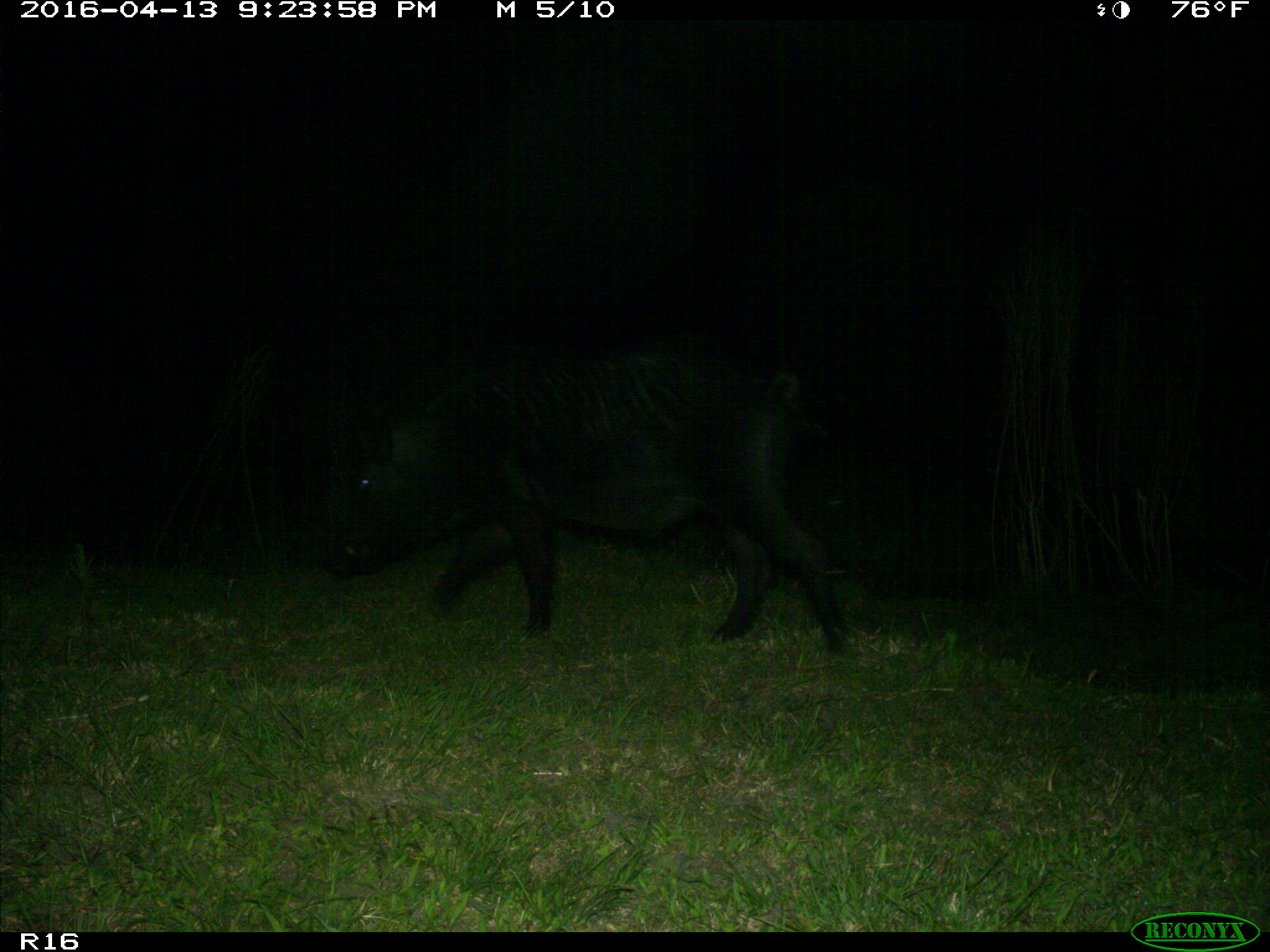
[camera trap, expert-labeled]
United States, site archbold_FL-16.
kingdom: Animalia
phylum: Chordata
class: Mammalia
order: Artiodactyla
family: Suidae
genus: Sus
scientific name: Sus scrofa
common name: wild boar